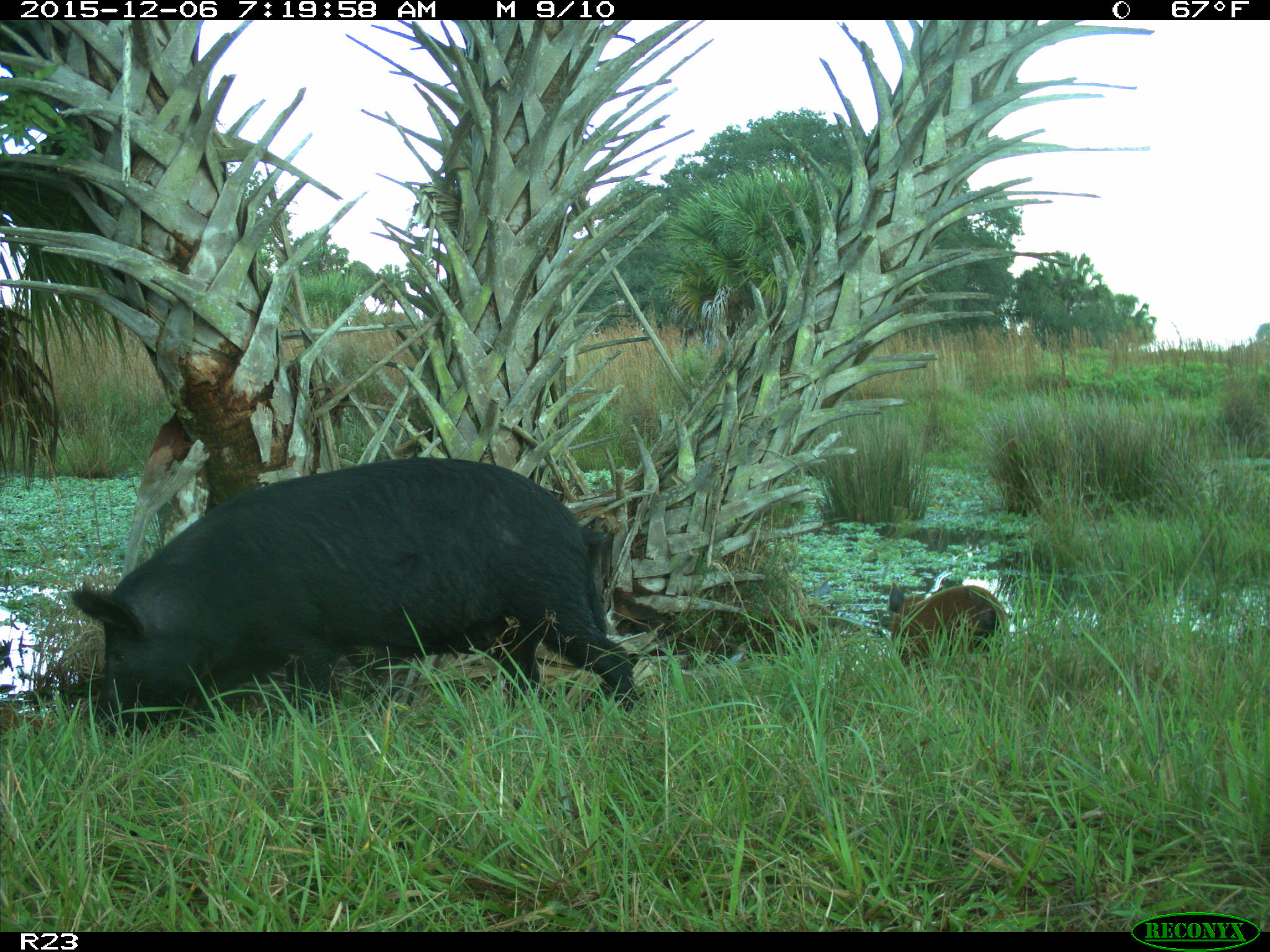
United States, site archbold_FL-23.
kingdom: Animalia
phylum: Chordata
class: Mammalia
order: Artiodactyla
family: Suidae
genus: Sus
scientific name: Sus scrofa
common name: wild boar